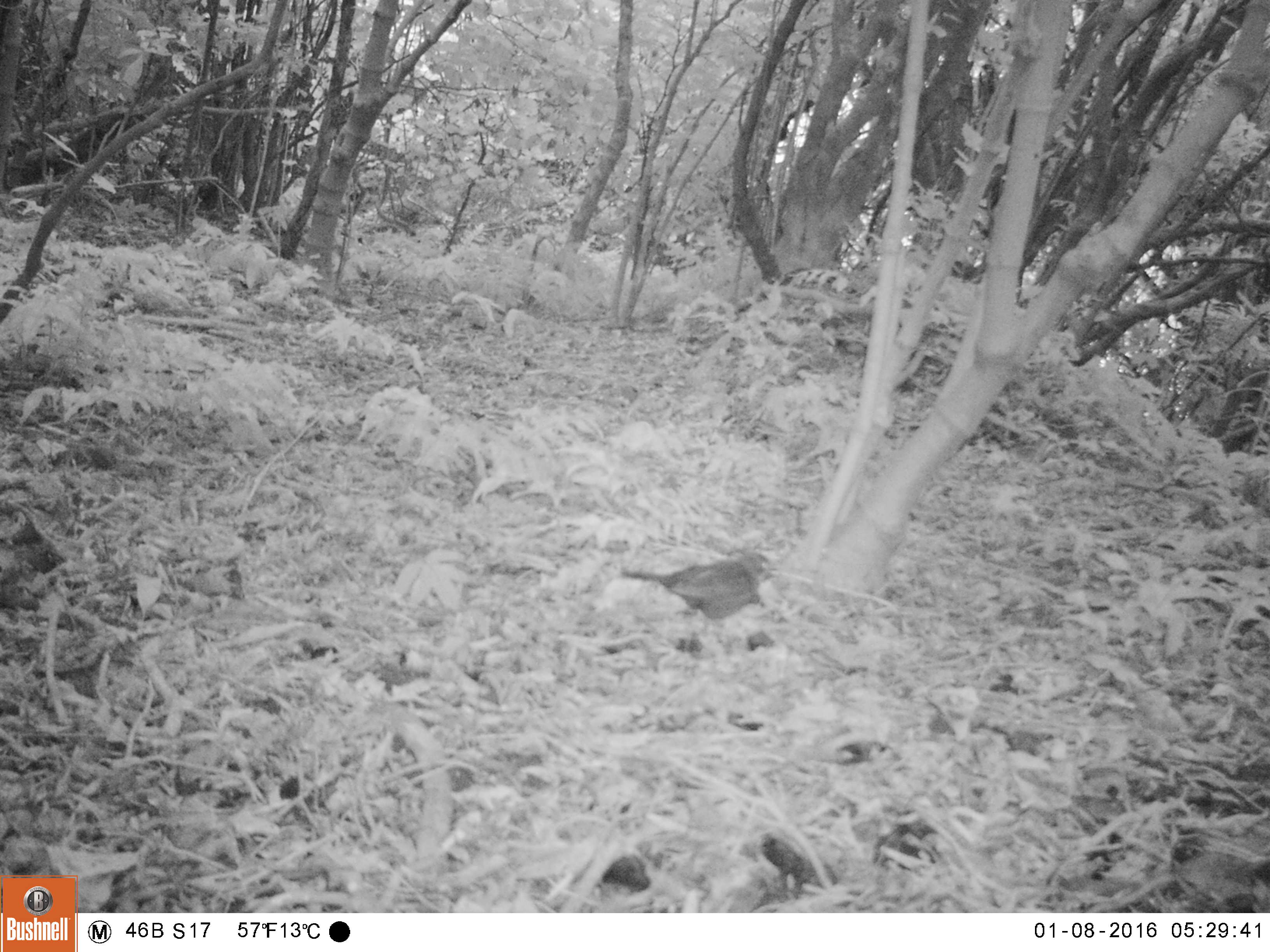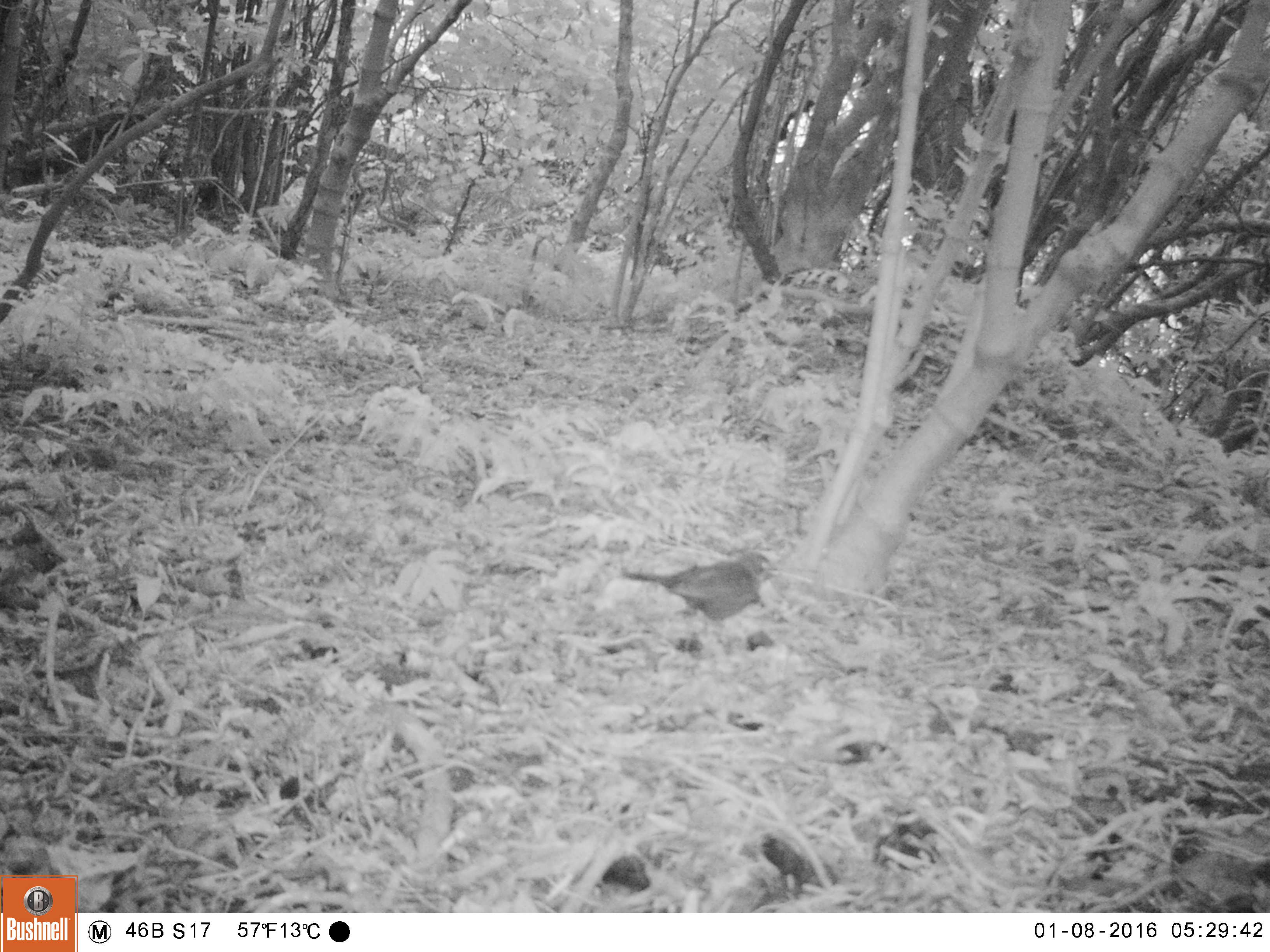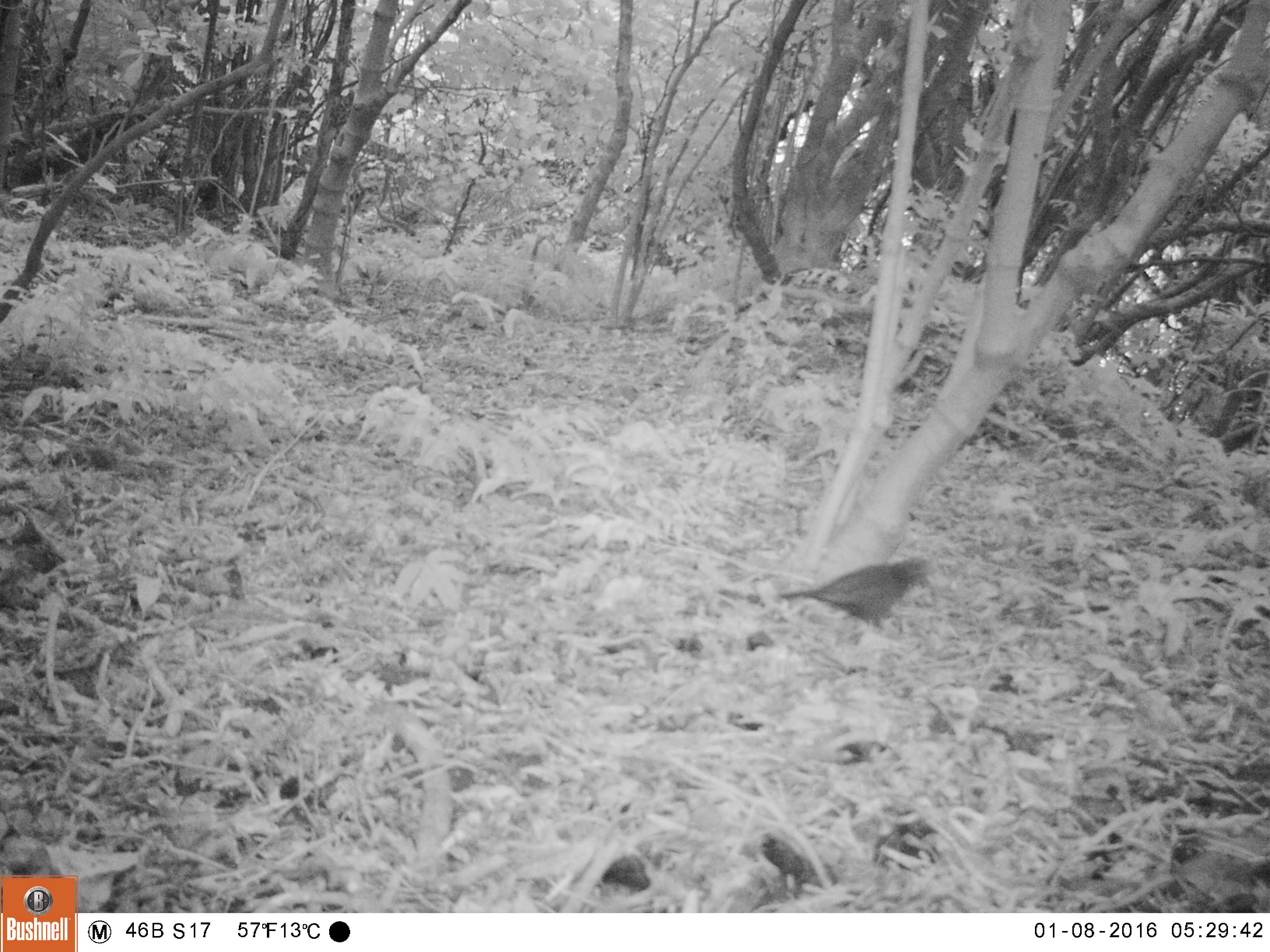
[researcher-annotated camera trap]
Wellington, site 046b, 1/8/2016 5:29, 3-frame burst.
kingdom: Animalia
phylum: Chordata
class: Aves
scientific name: Aves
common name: bird